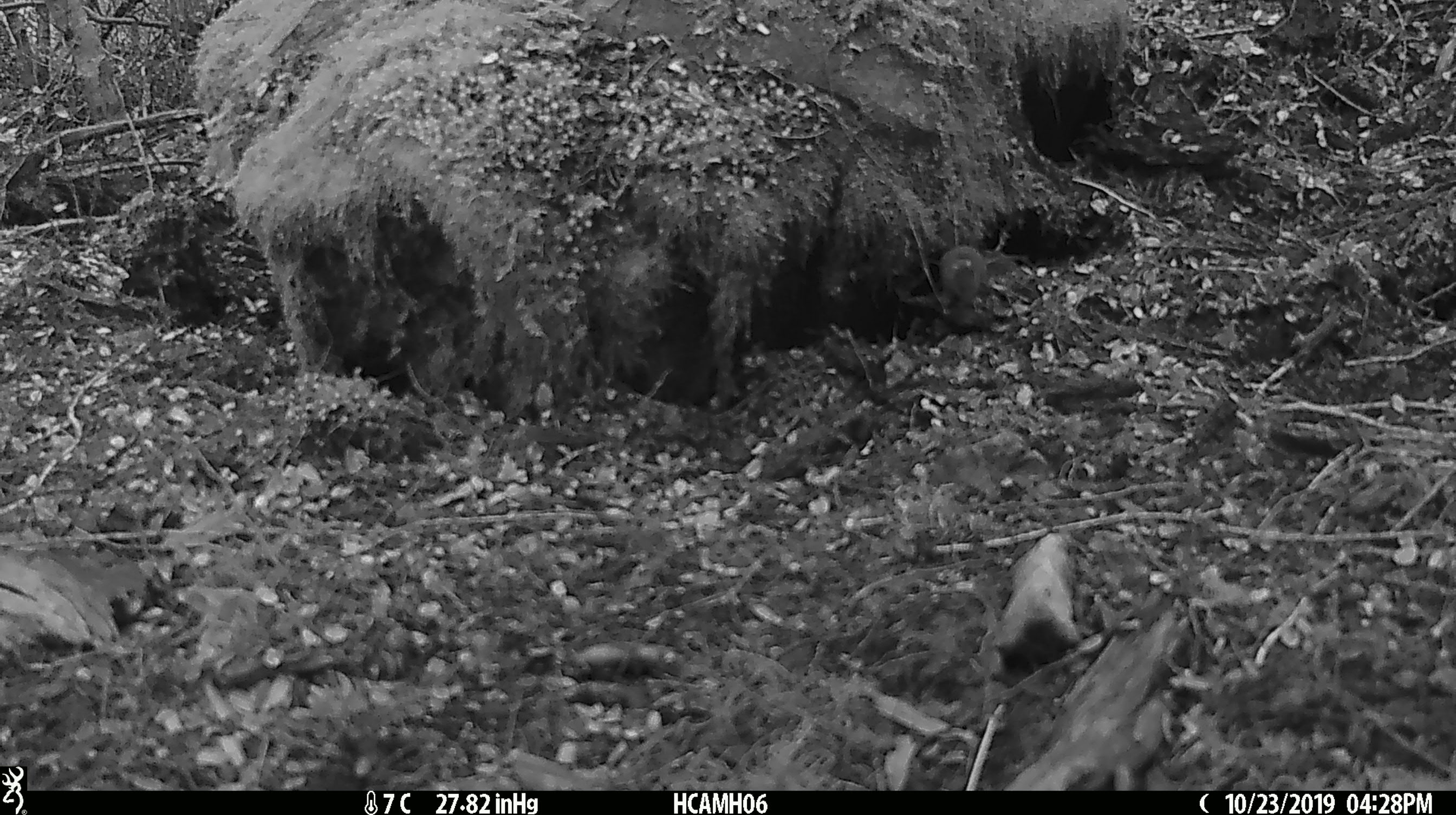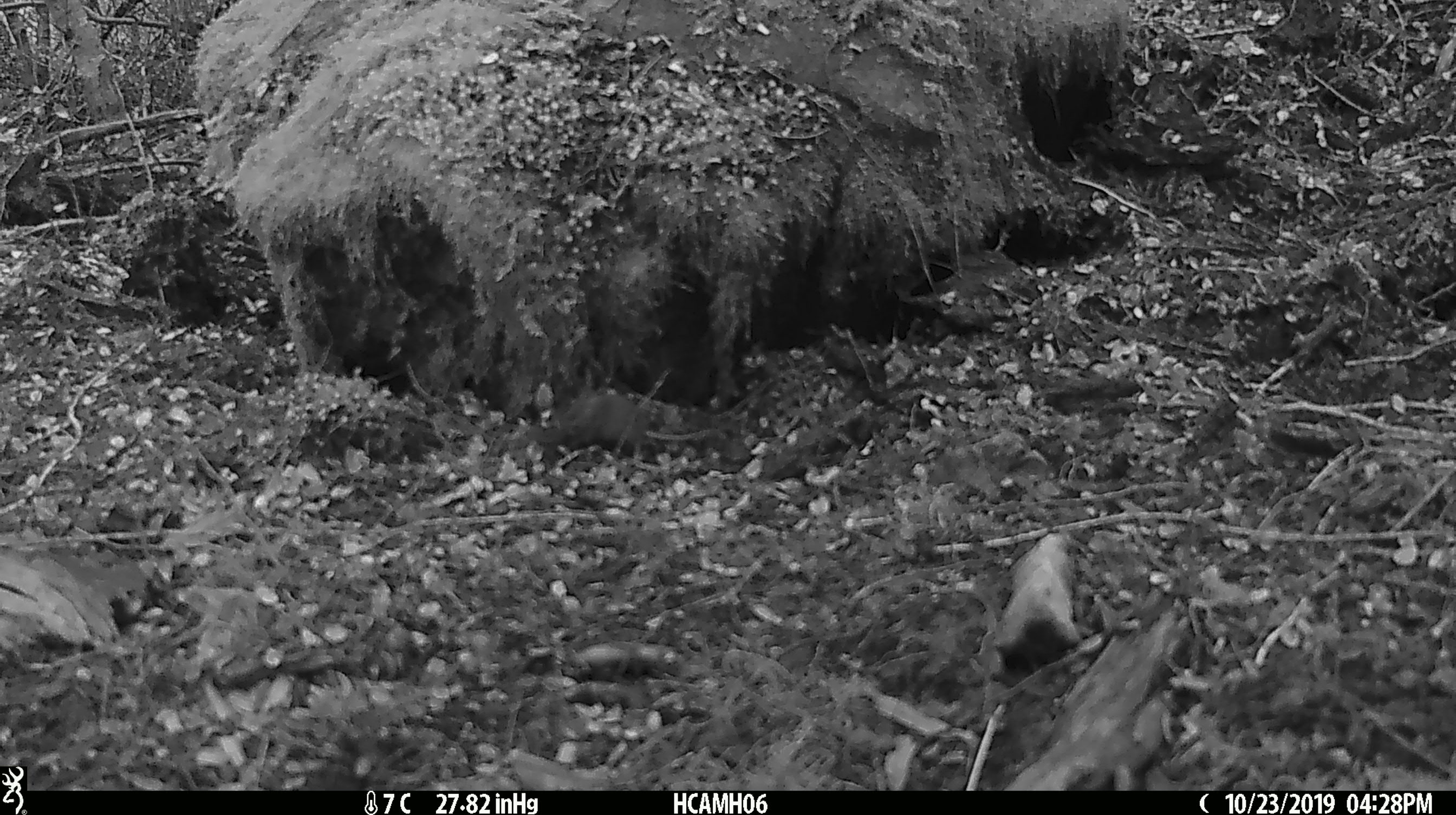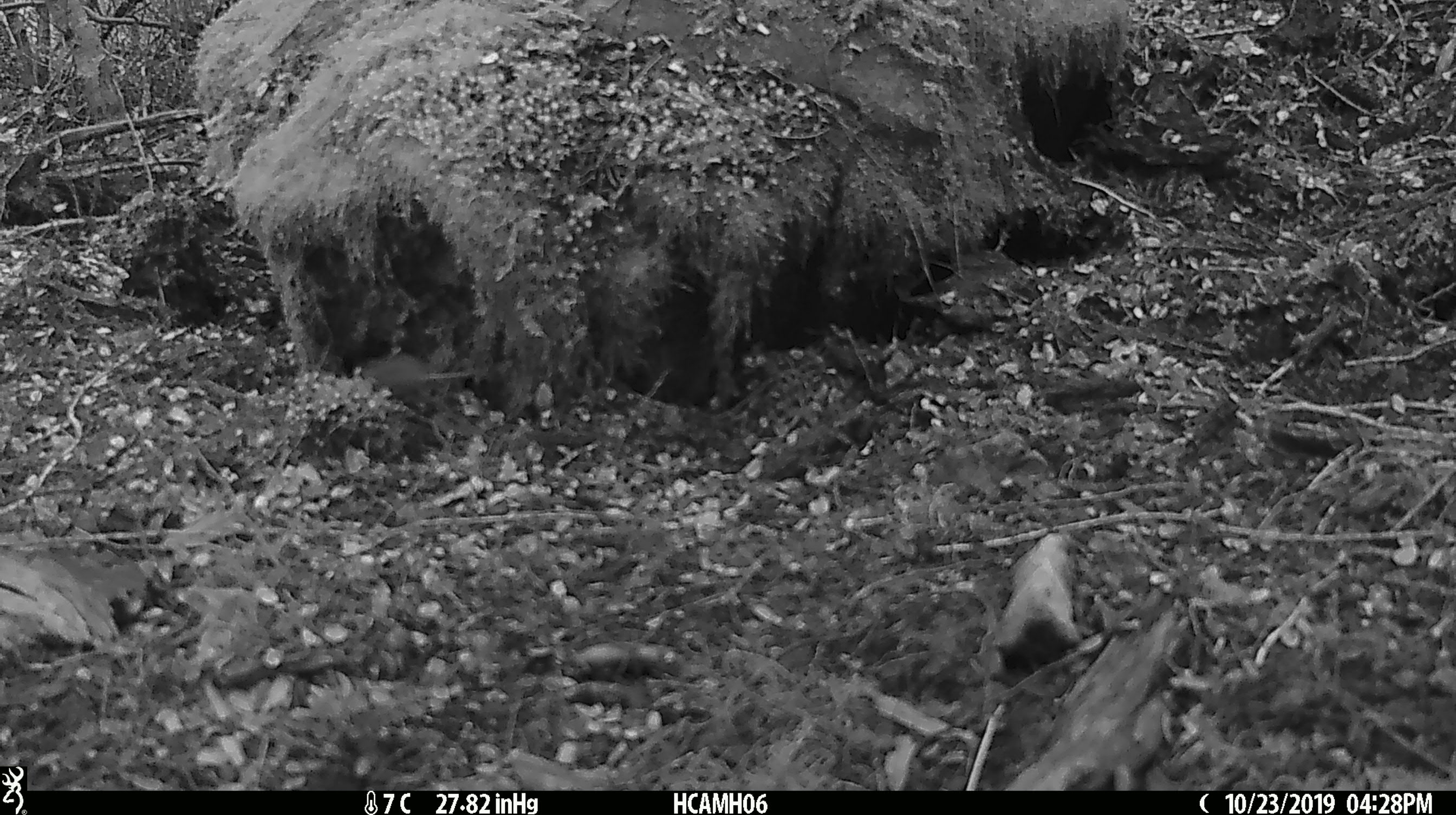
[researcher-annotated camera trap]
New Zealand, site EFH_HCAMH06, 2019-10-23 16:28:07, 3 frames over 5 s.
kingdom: Animalia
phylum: Chordata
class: Mammalia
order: Rodentia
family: Muridae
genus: Mus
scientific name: Mus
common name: mouse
Mouse (Mus).